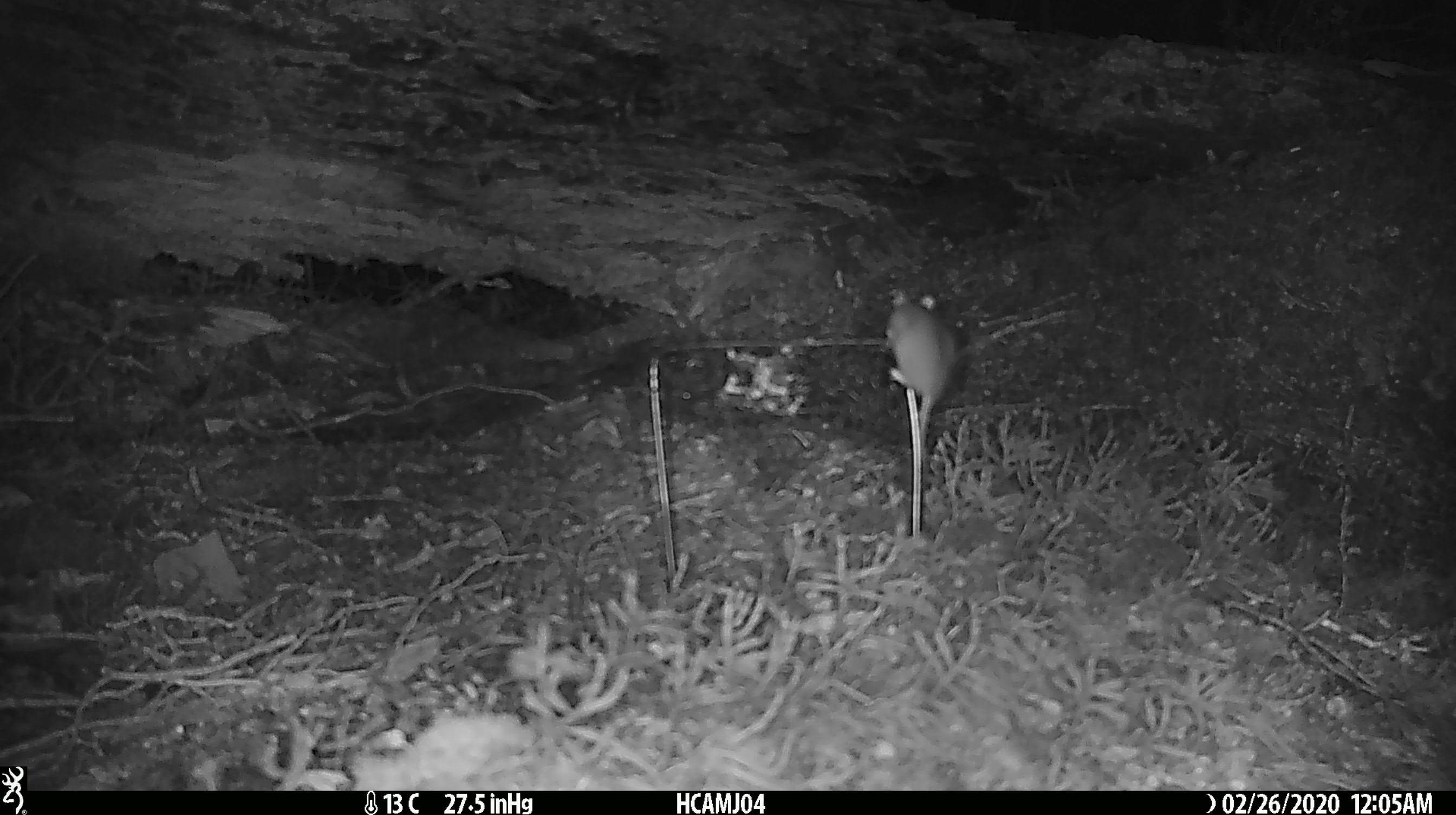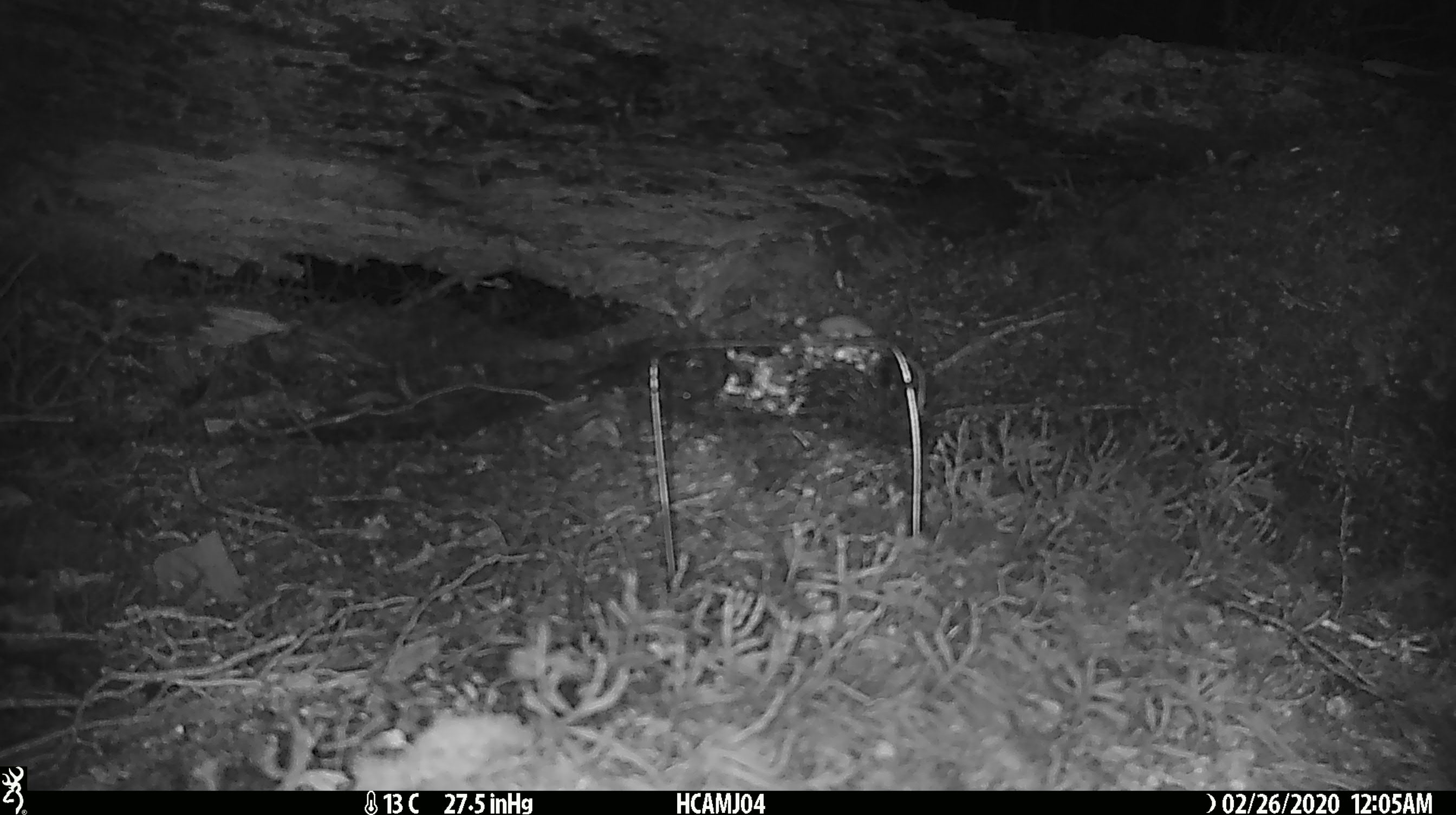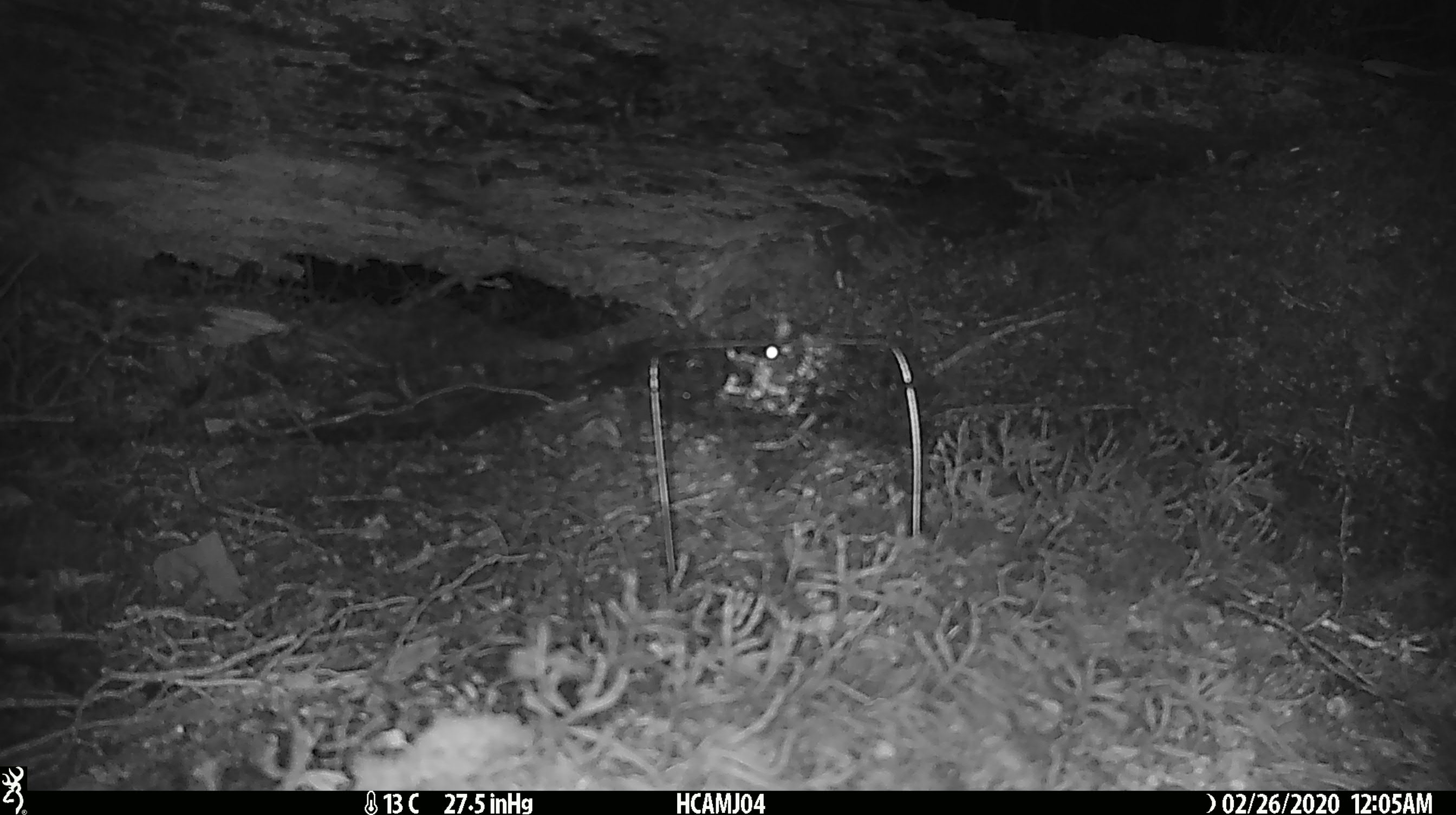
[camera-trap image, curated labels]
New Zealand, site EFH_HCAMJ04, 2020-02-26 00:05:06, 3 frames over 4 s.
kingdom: Animalia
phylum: Chordata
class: Mammalia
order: Rodentia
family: Muridae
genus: Mus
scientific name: Mus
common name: mouse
Mouse (Mus).